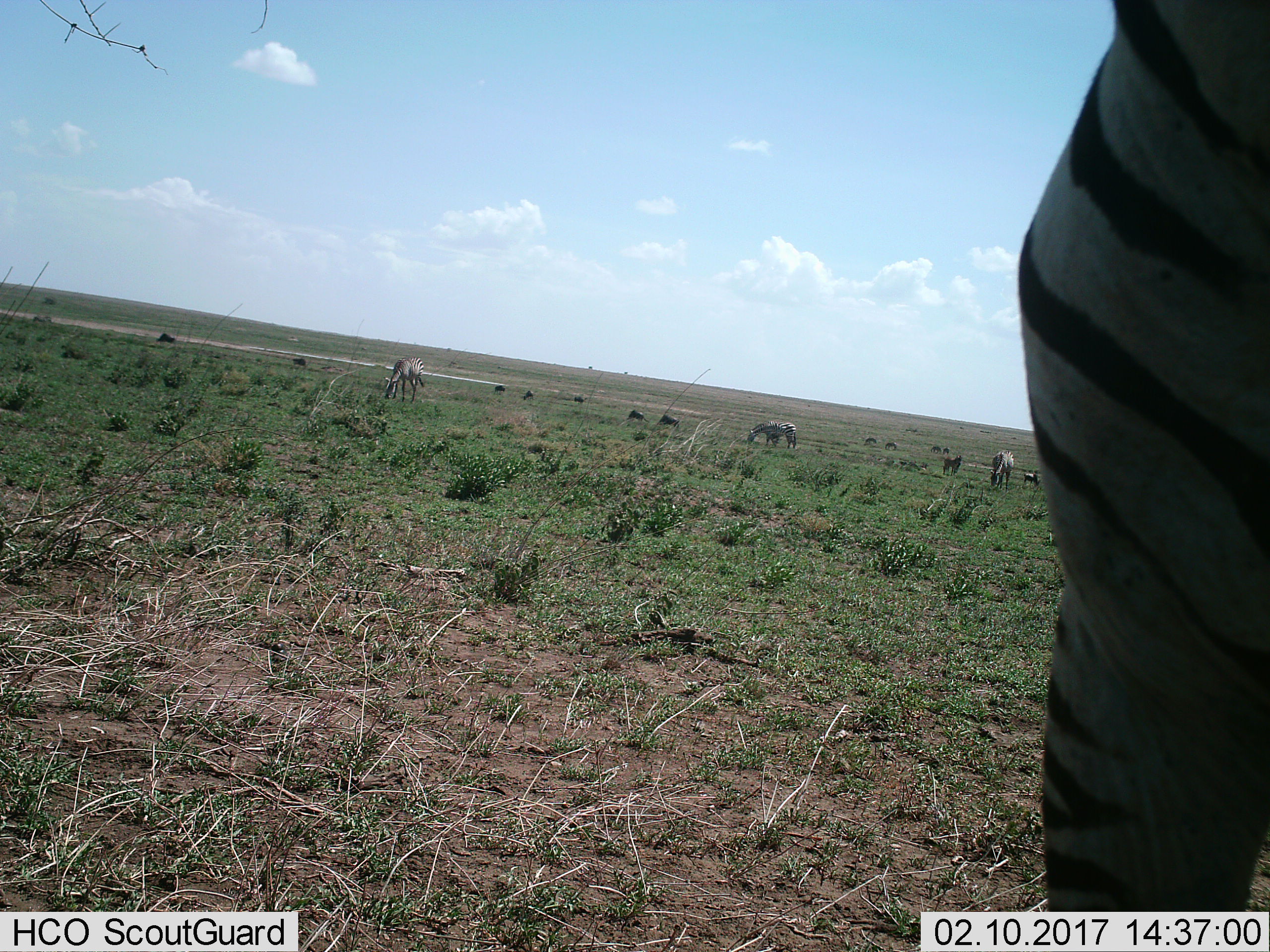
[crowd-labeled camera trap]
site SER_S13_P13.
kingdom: Animalia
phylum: Chordata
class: Mammalia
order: Perissodactyla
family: Equidae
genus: Equus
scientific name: Equus quagga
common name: plains zebra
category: zebraplains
Zebraplains (plains zebra) (Equus quagga), count 6. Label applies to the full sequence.